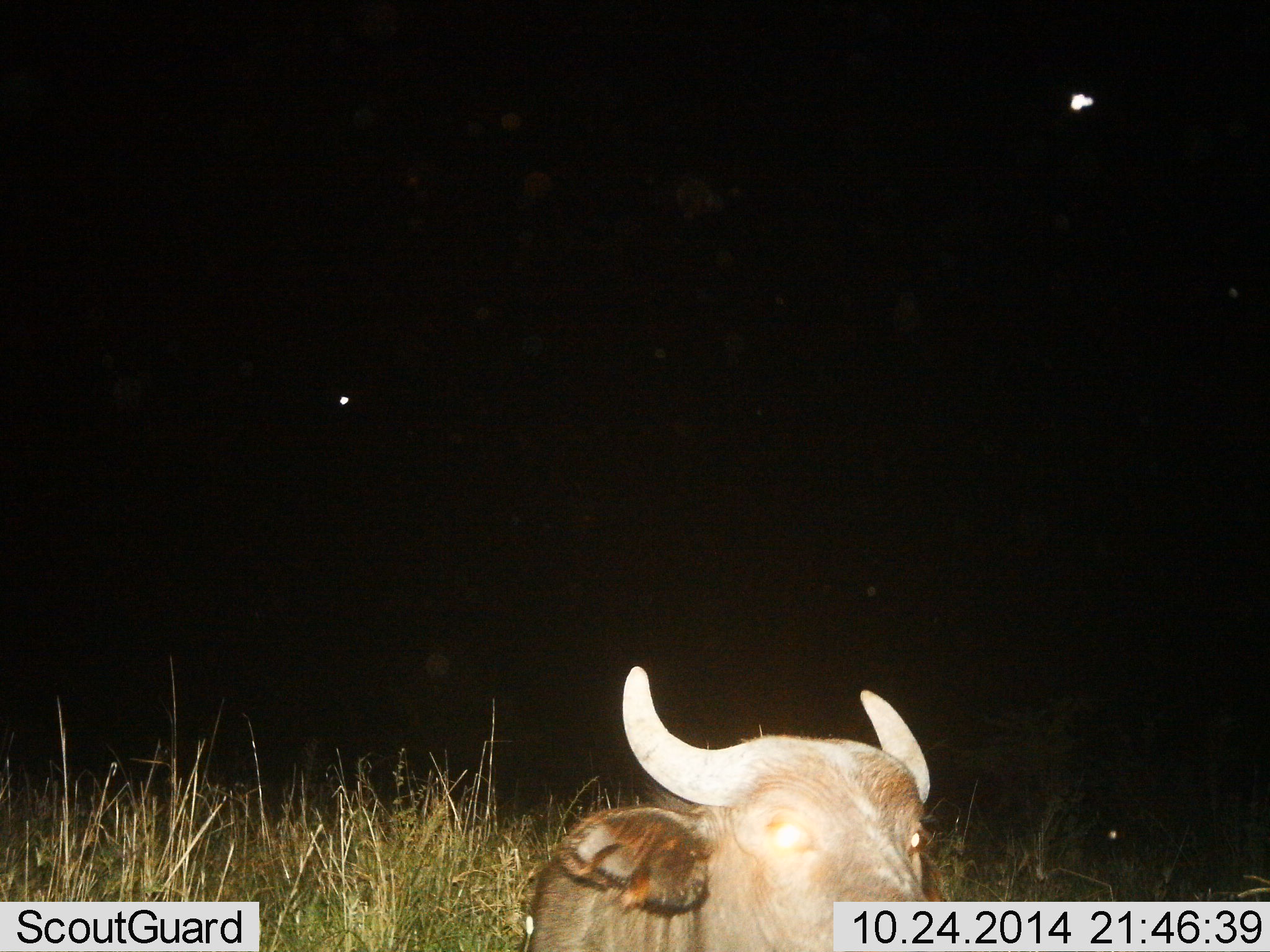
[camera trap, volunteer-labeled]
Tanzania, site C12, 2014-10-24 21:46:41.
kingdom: Animalia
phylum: Chordata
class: Mammalia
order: Artiodactyla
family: Bovidae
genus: Syncerus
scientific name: Syncerus caffer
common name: cape buffalo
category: buffalo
Buffalo (cape buffalo) (Syncerus caffer), count 1. Behavior (volunteer vote fractions): standing 40%, resting 60%, moving 0%, interacting 0%. Young present (vote fraction): 30%. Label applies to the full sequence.